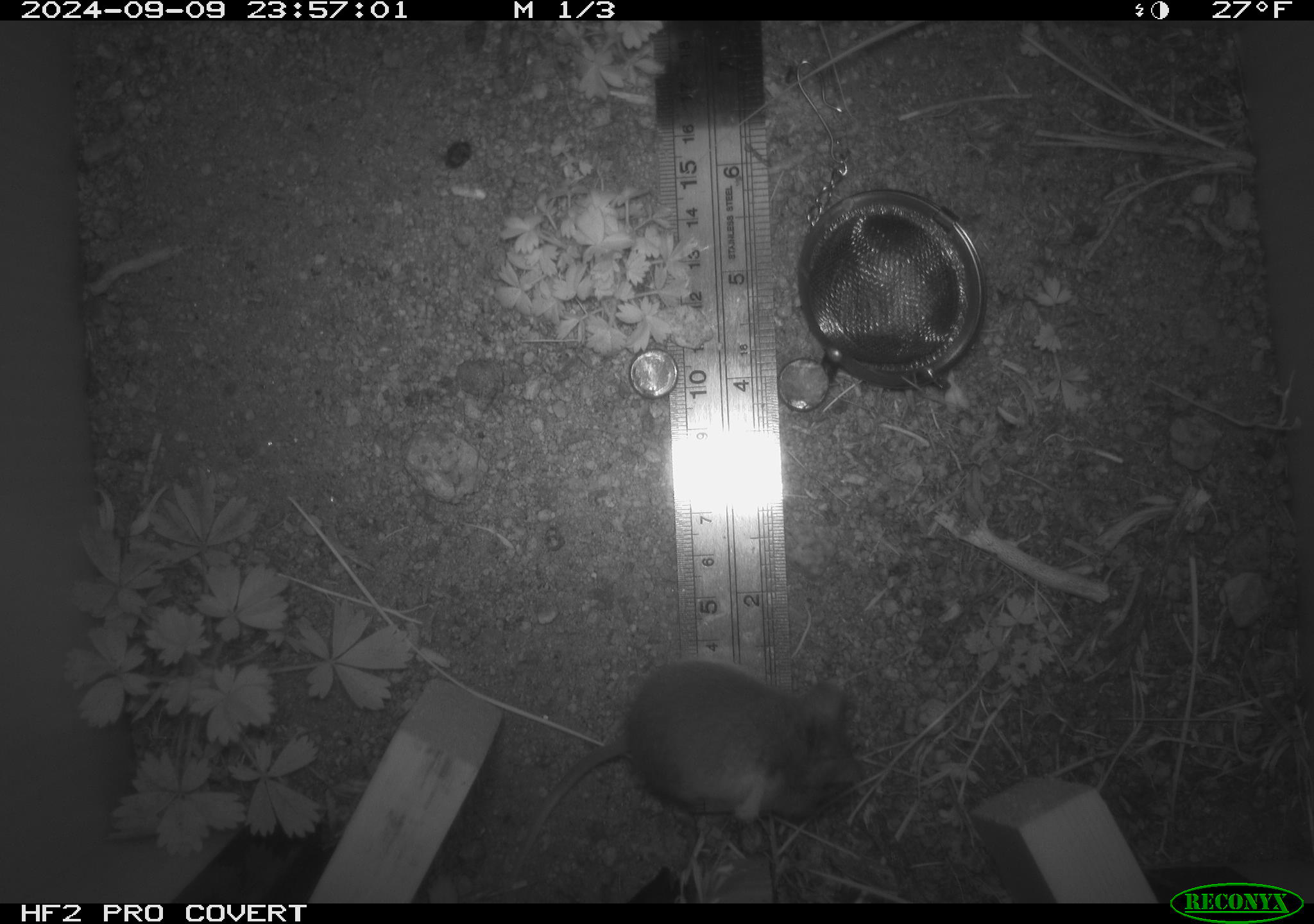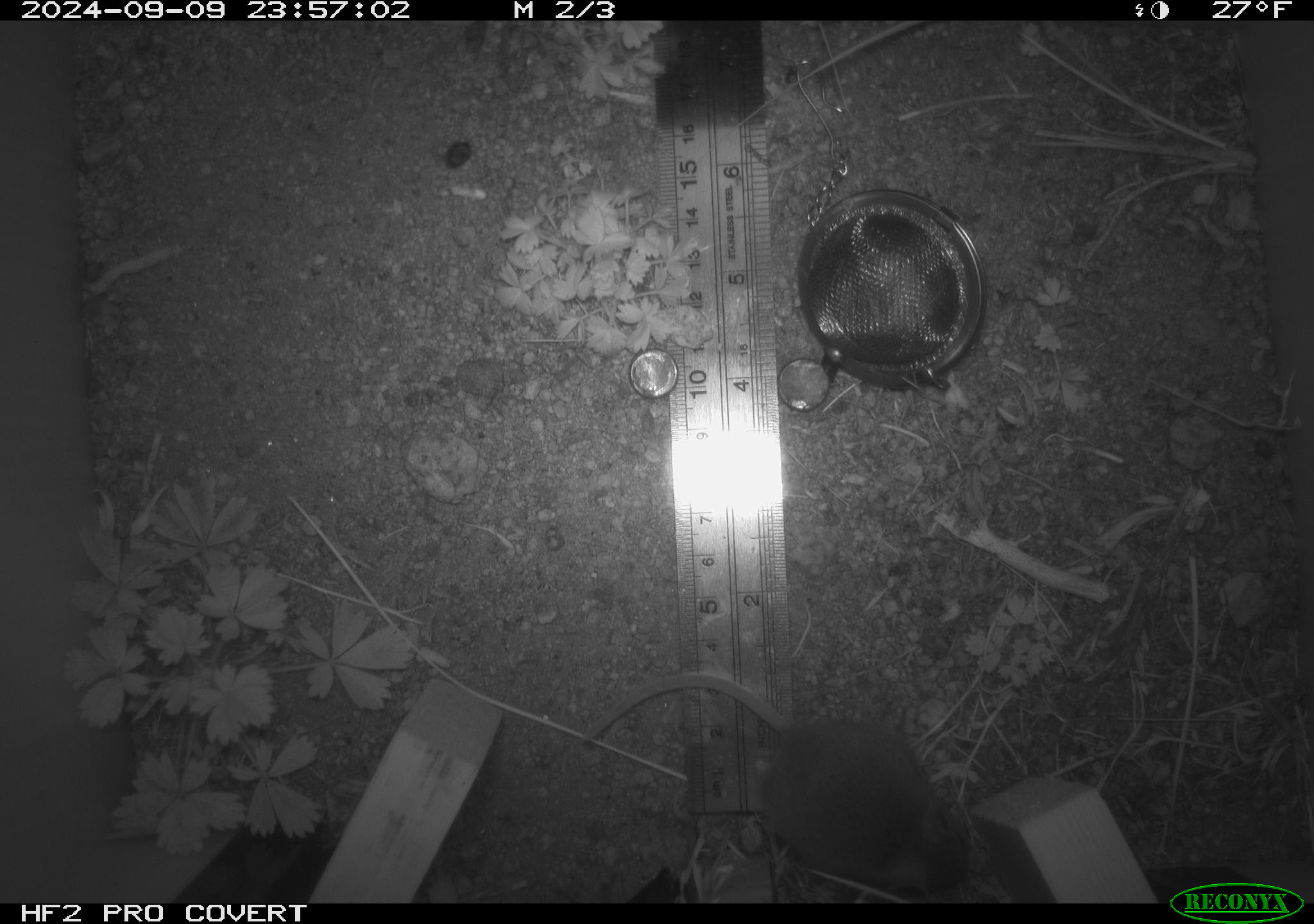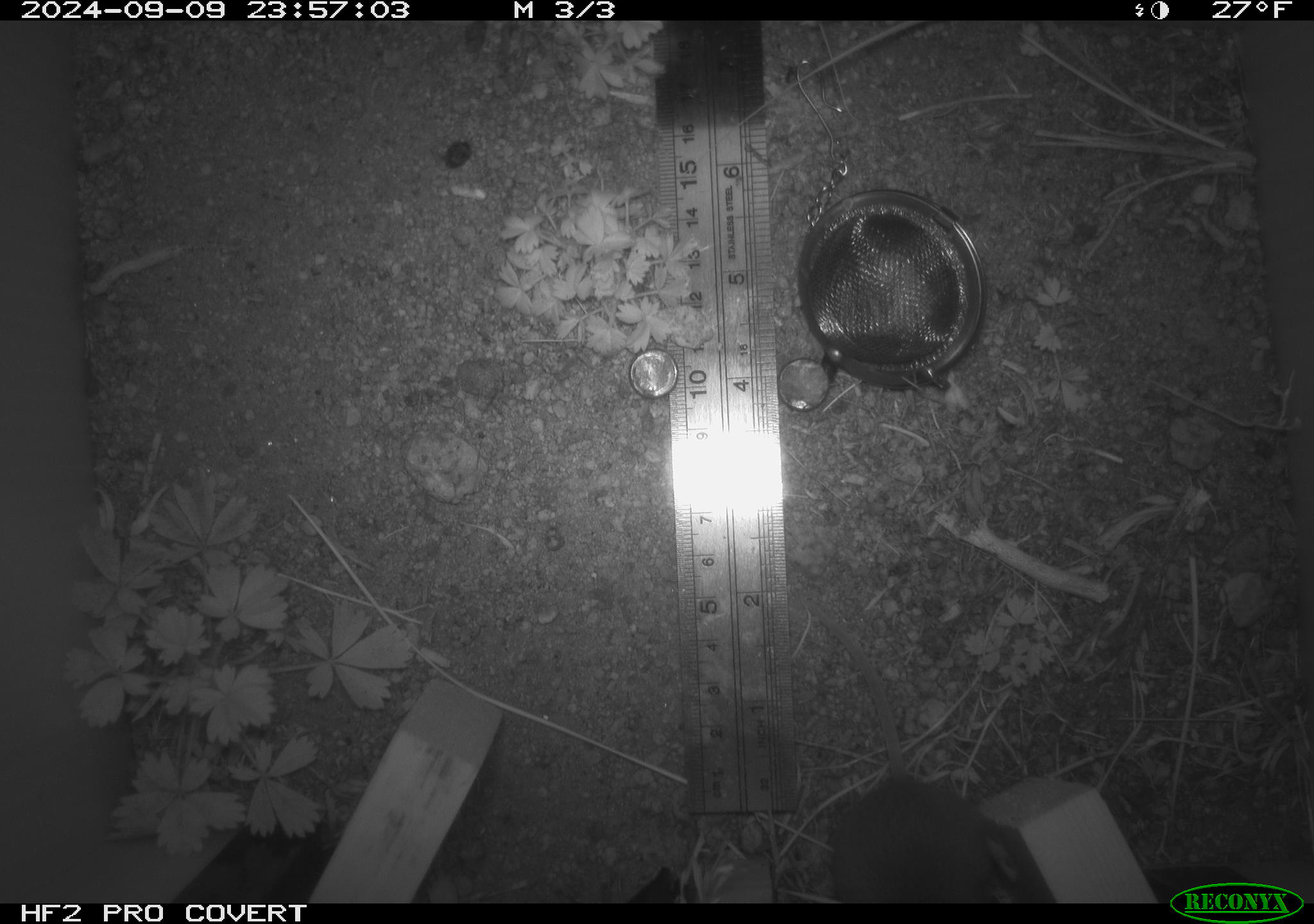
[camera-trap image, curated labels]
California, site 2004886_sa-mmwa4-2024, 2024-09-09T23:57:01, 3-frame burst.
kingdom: Animalia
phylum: Chordata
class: Mammalia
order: Rodentia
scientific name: Rodentia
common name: mouse species